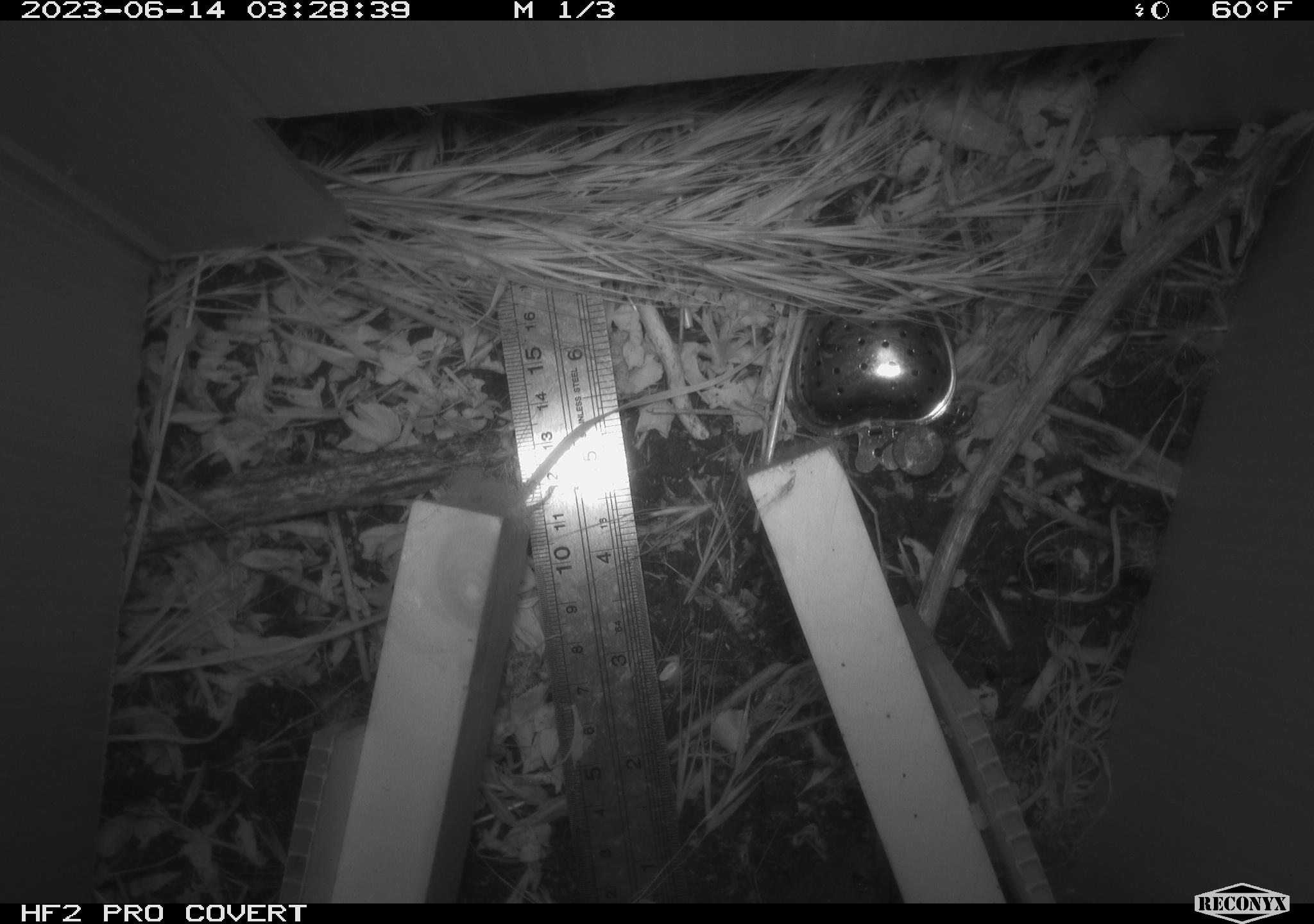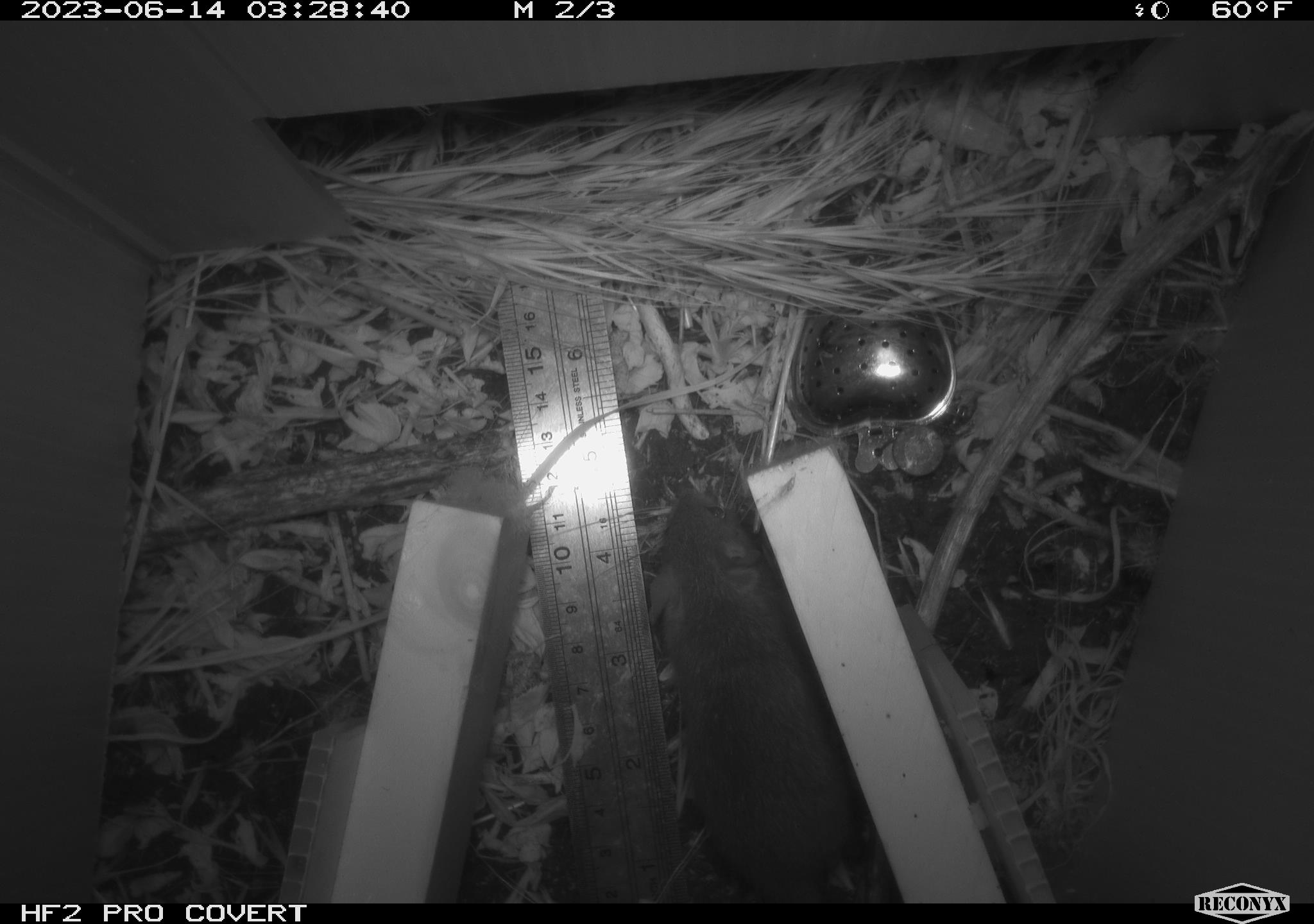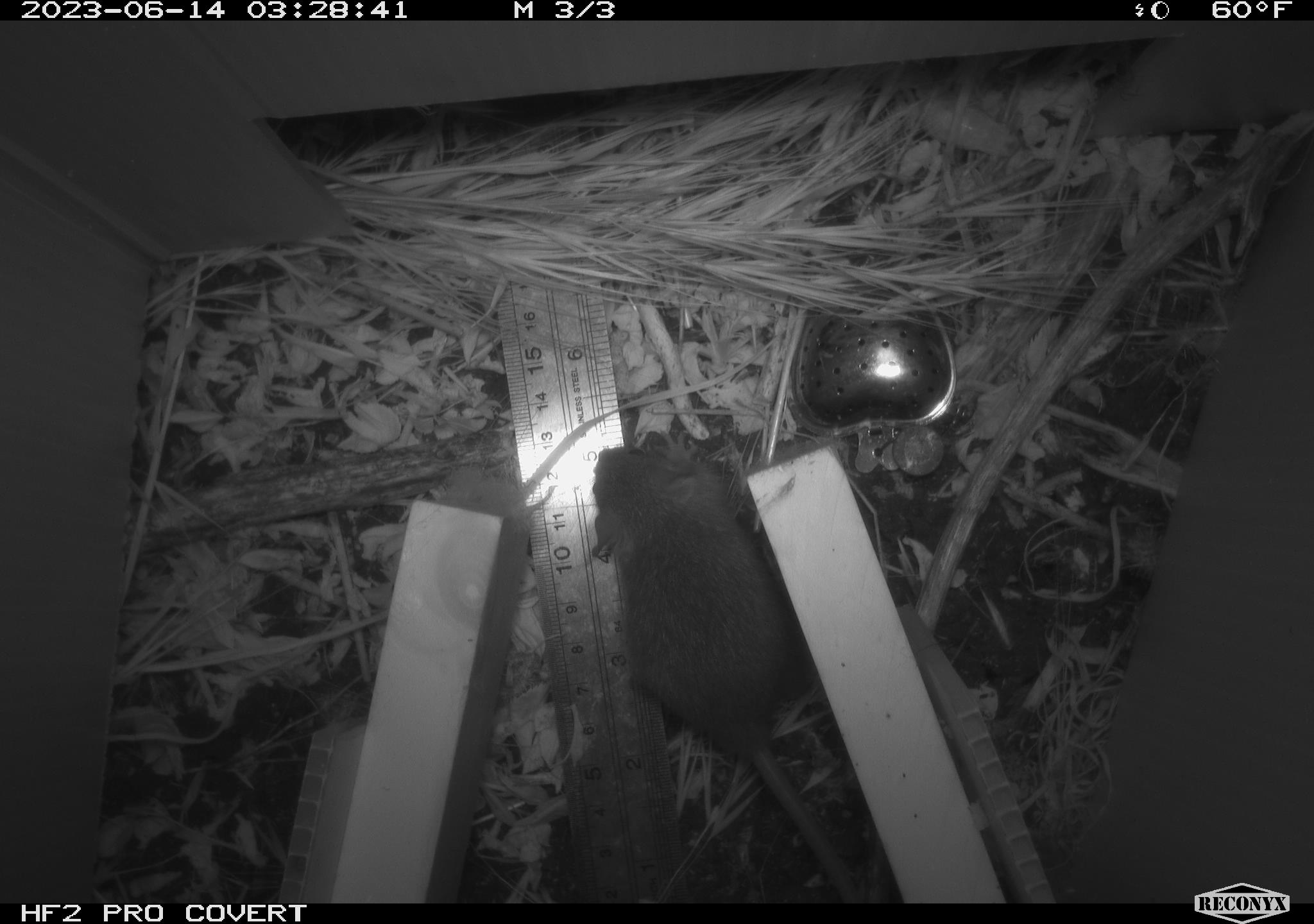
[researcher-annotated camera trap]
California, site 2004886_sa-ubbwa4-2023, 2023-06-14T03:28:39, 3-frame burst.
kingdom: Animalia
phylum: Chordata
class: Mammalia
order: Rodentia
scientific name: Rodentia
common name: mouse species